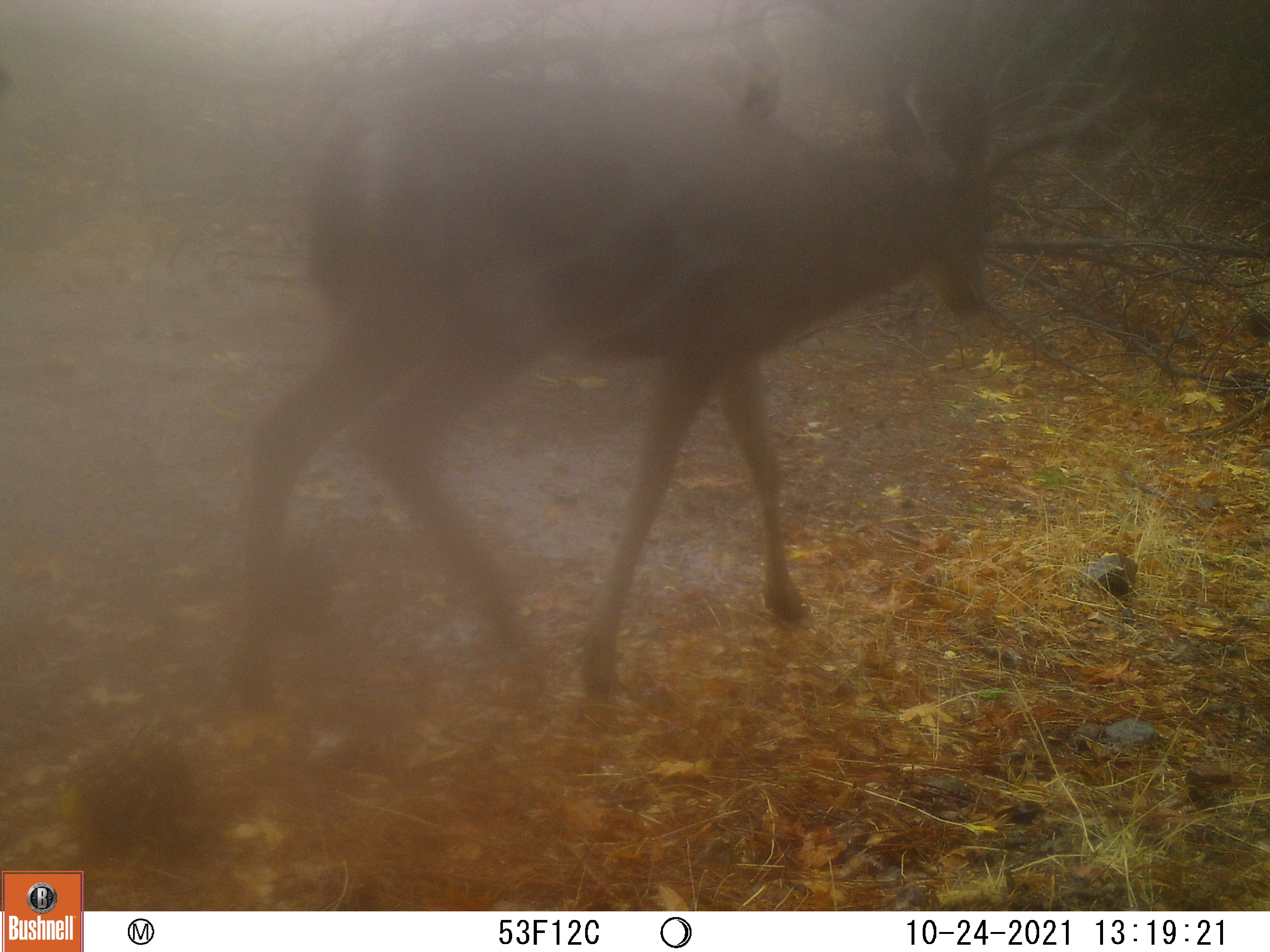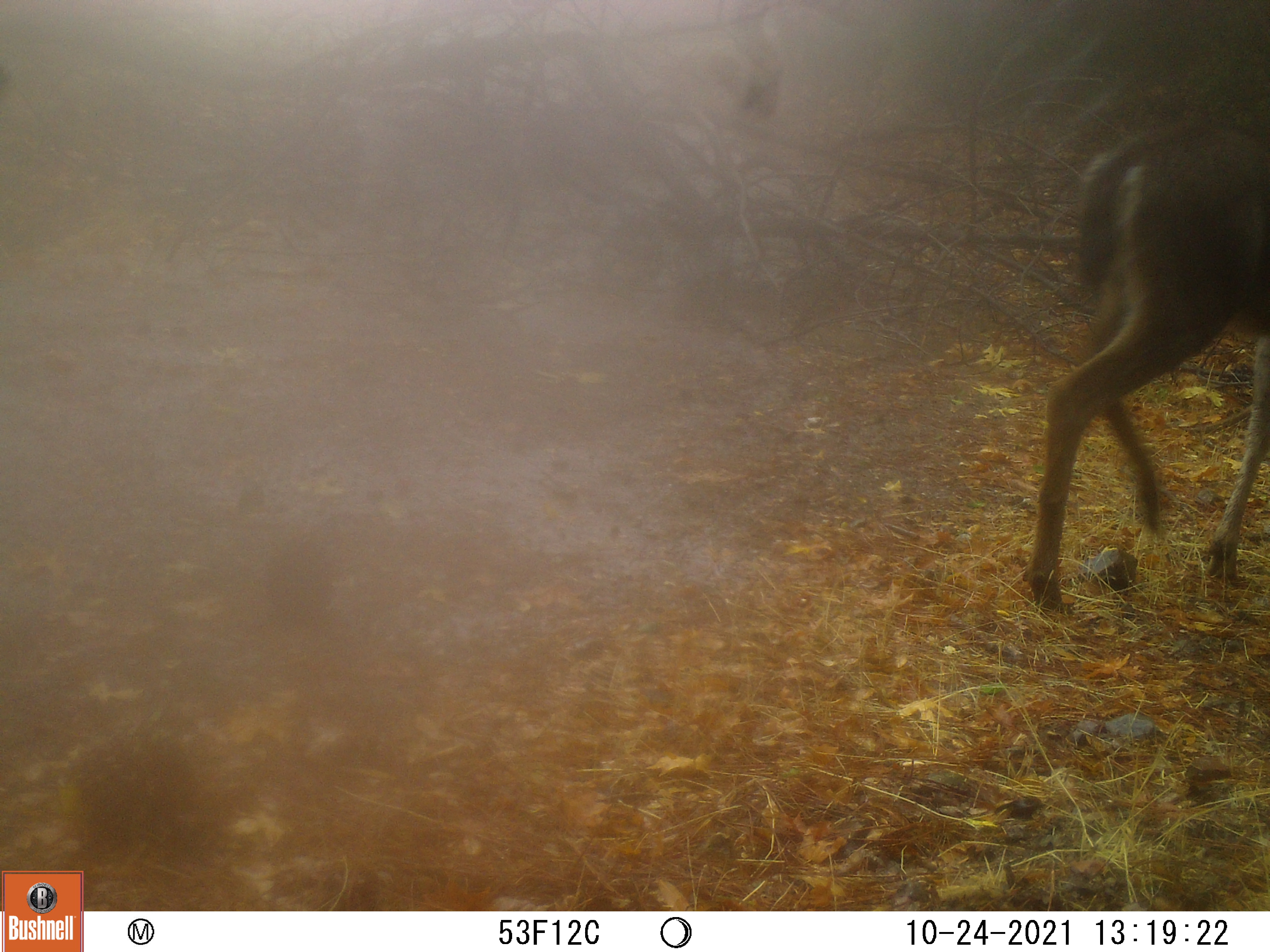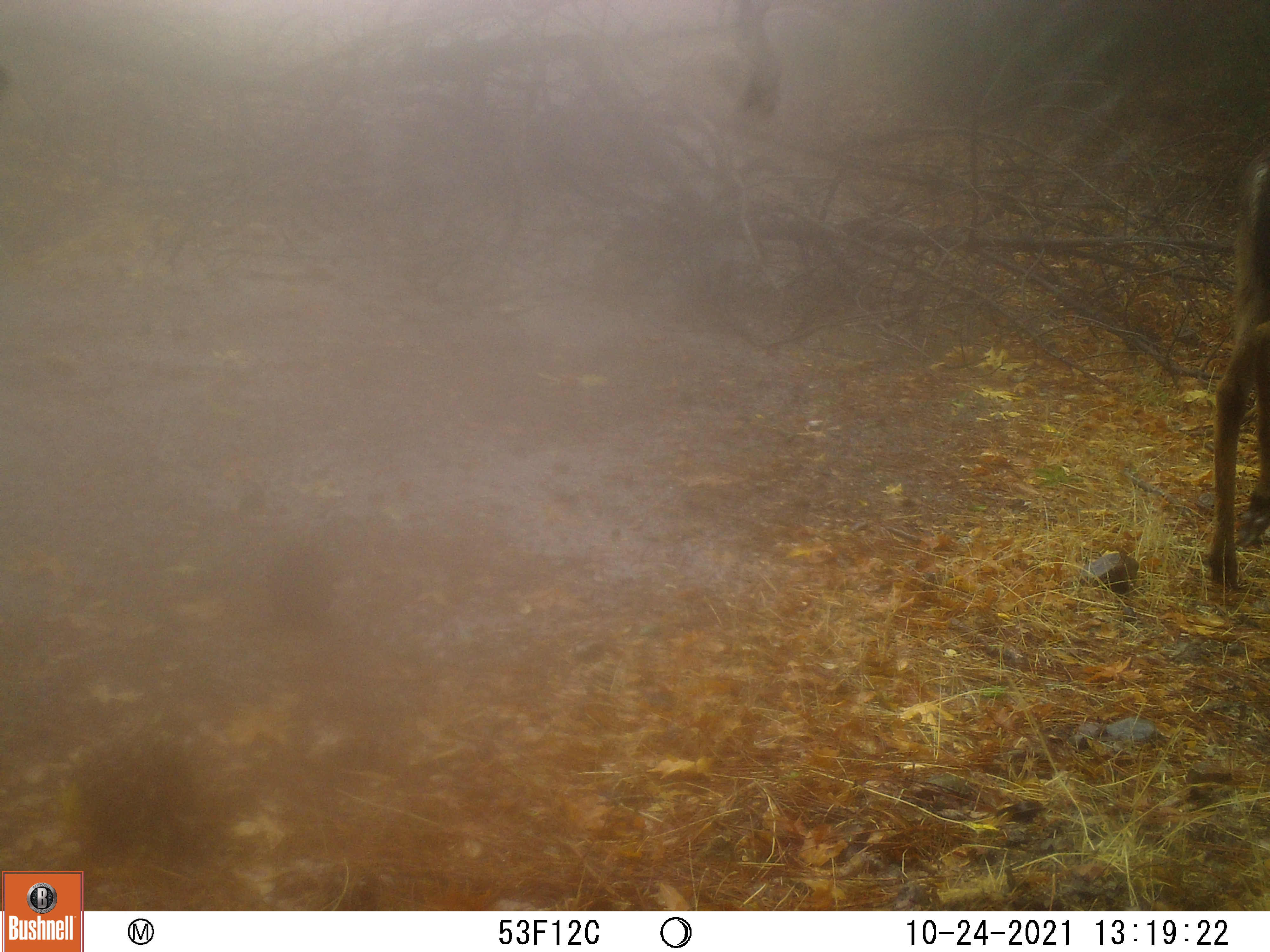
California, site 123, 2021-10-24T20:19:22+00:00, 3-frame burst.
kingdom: Animalia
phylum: Chordata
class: Mammalia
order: Artiodactyla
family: Cervidae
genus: Odocoileus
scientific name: Odocoileus hemionus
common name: mule deer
Mule deer (Odocoileus hemionus).